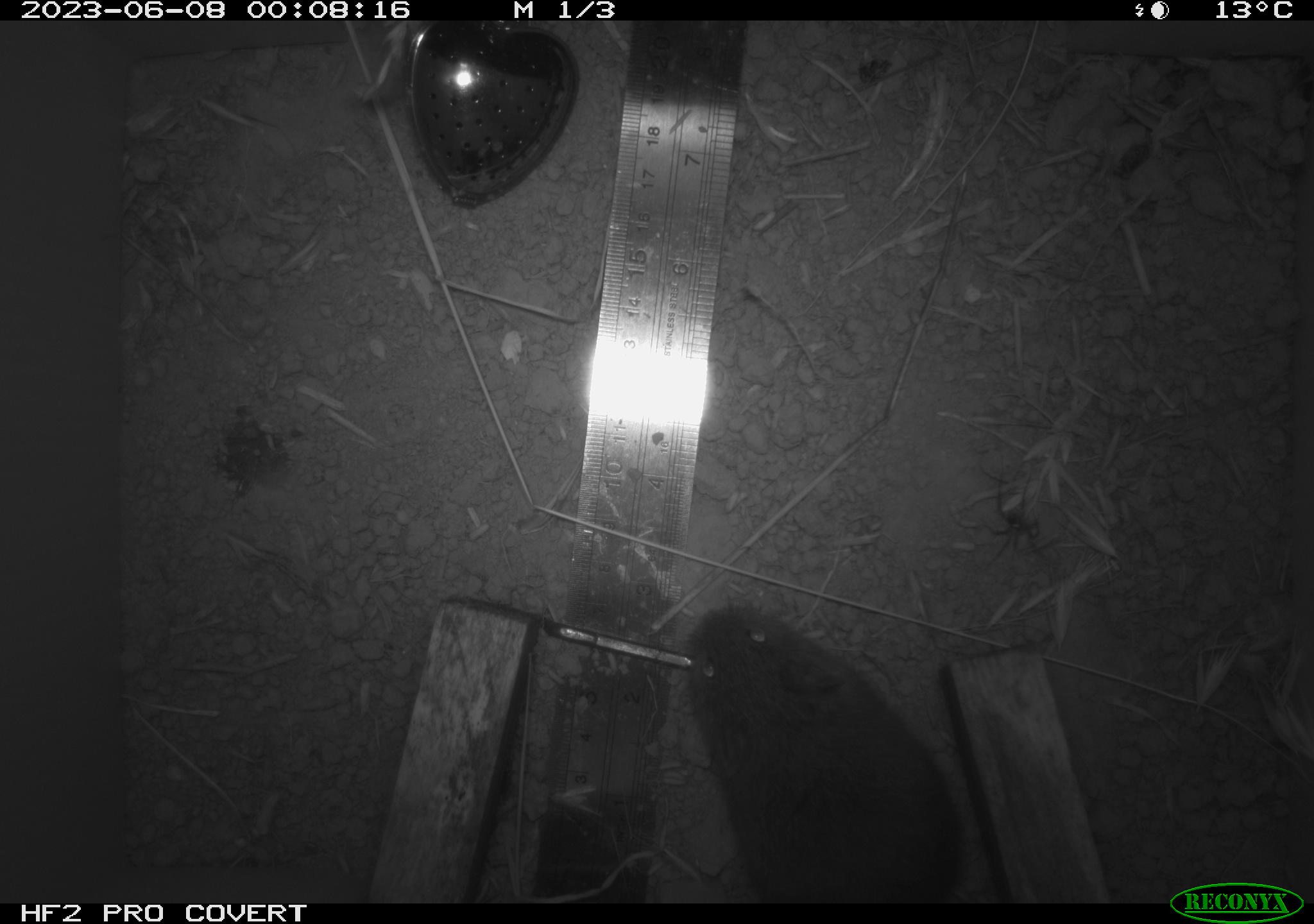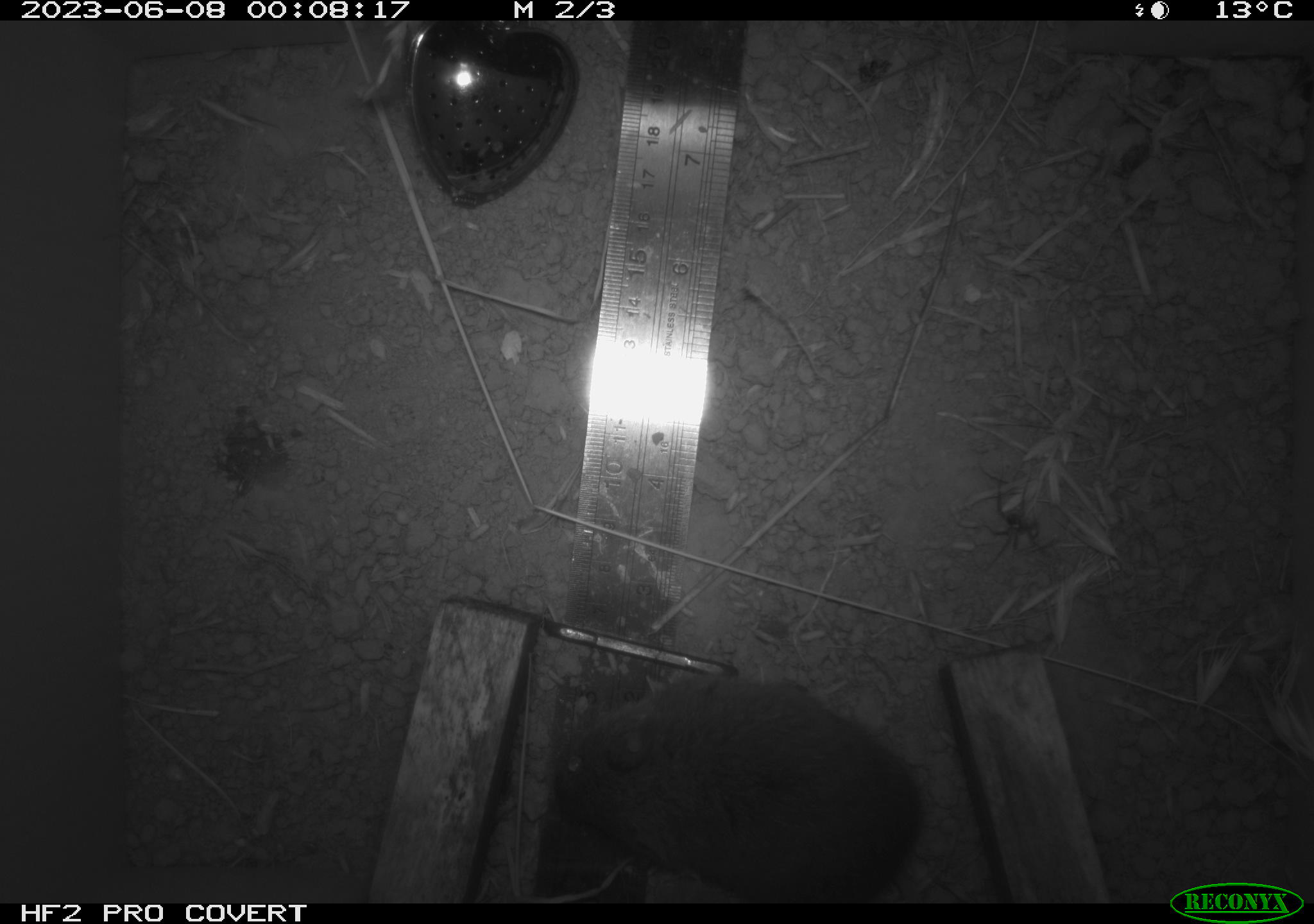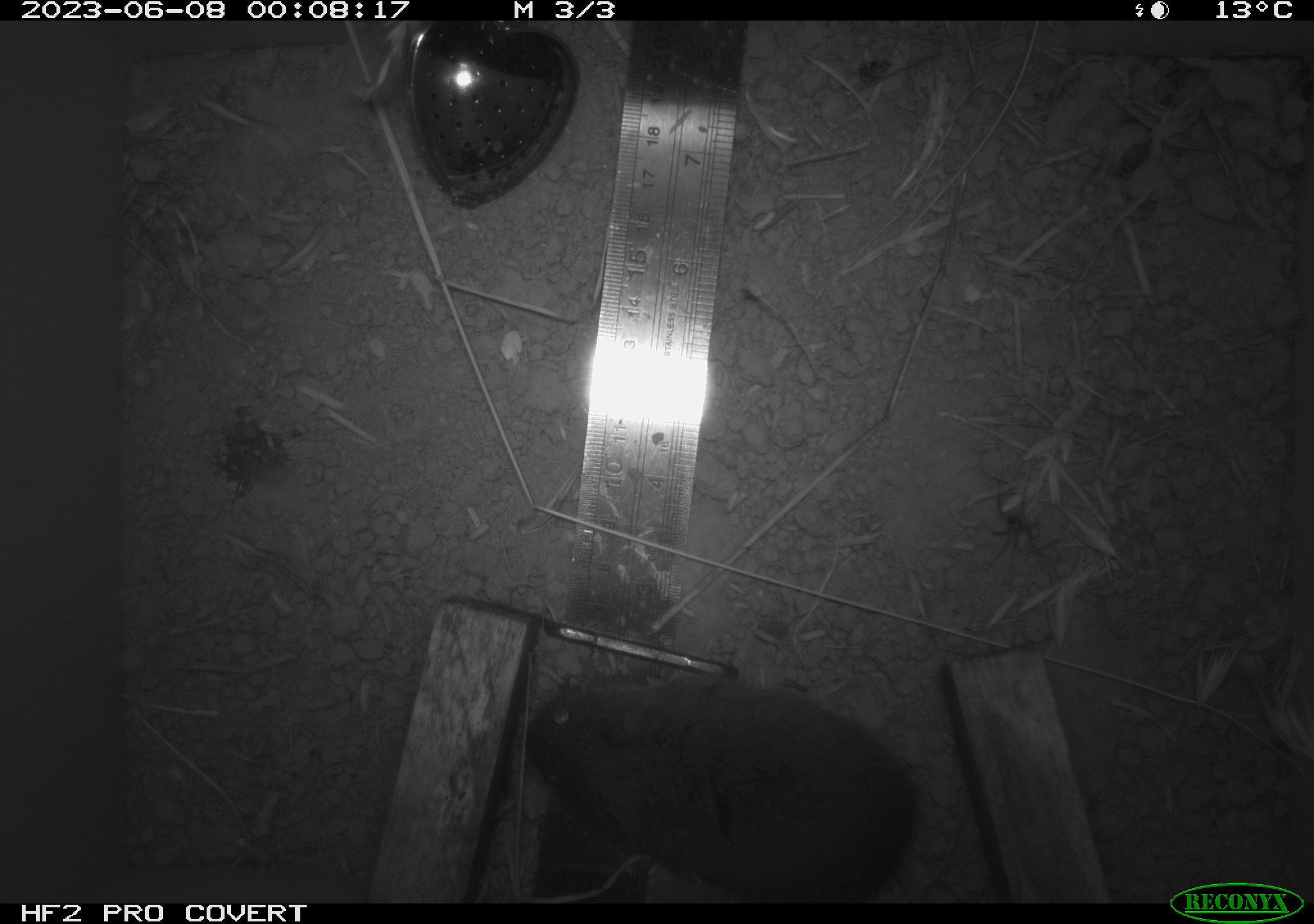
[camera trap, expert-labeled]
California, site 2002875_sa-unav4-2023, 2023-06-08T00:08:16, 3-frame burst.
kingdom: Animalia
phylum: Chordata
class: Mammalia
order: Rodentia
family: Cricetidae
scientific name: Arvicolinae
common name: voles, lemmings, and muskrats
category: arvicolinae subfamily